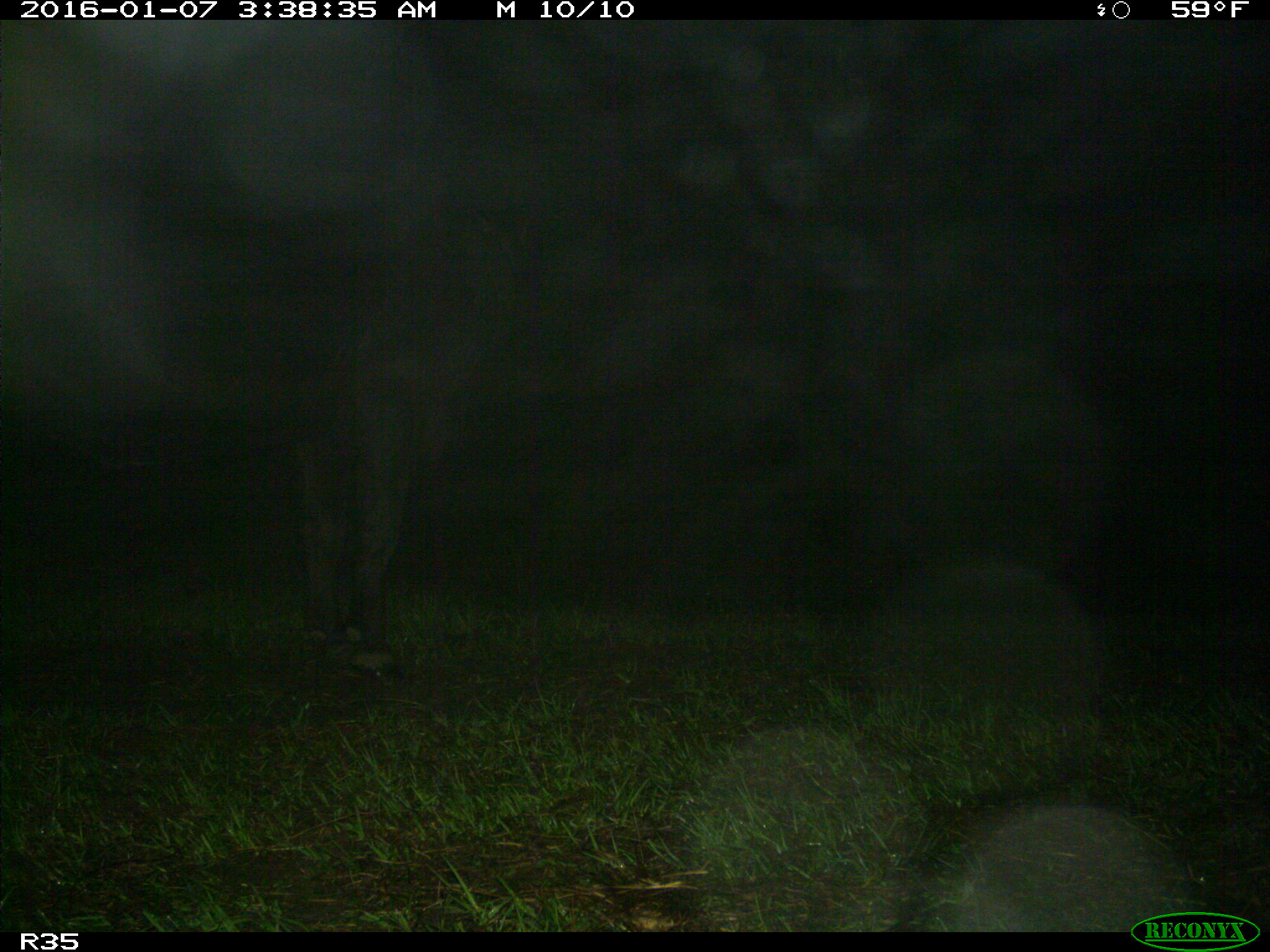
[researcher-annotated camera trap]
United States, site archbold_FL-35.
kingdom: Animalia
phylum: Chordata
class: Mammalia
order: Artiodactyla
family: Bovidae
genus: Bos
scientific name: Bos taurus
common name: domestic cow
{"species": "Bos taurus (domestic cow)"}